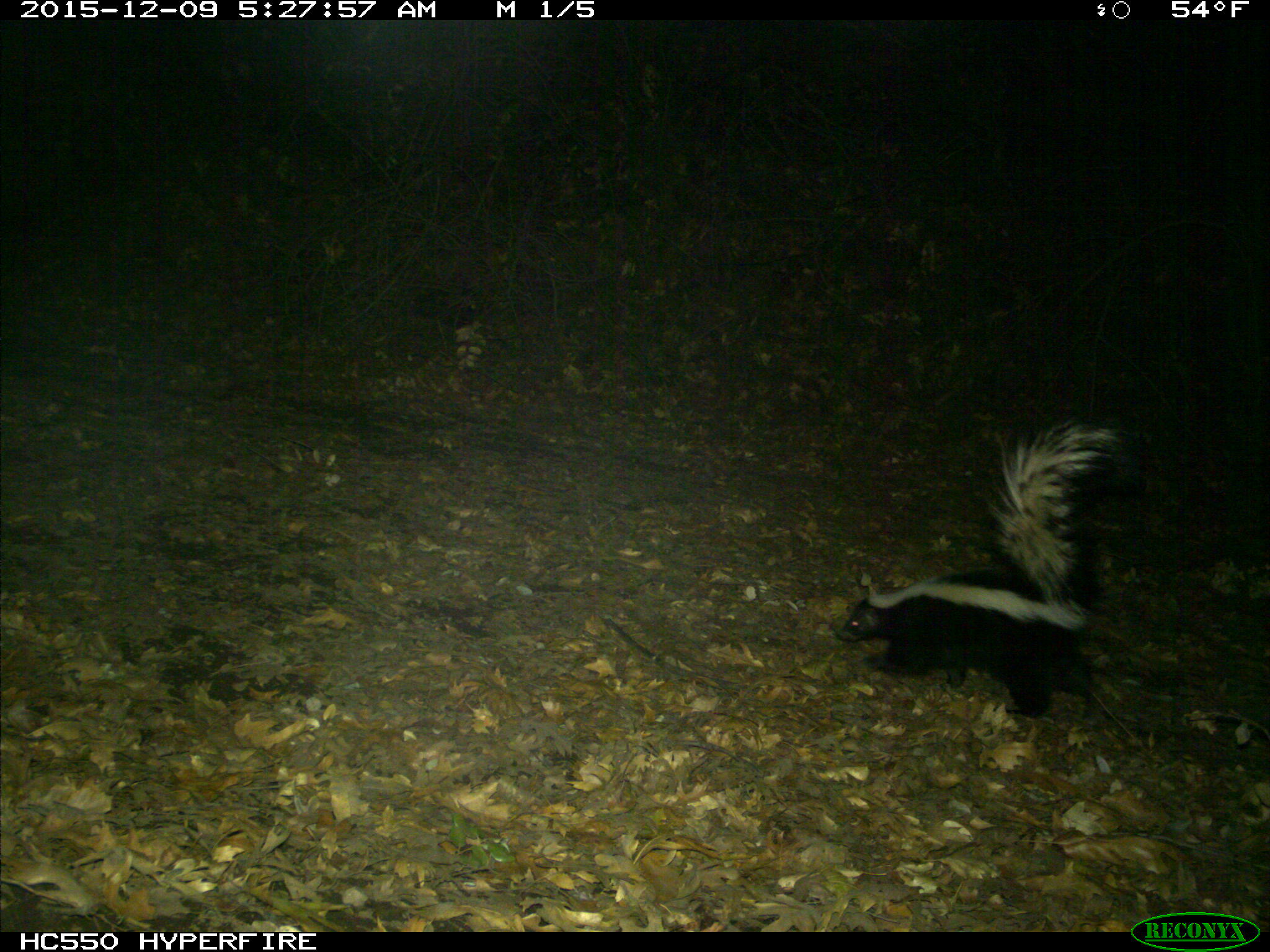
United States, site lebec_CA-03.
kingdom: Animalia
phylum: Chordata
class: Mammalia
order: Carnivora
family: Mephitidae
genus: Mephitis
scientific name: Mephitis mephitis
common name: striped skunk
Mephitis mephitis (striped skunk).